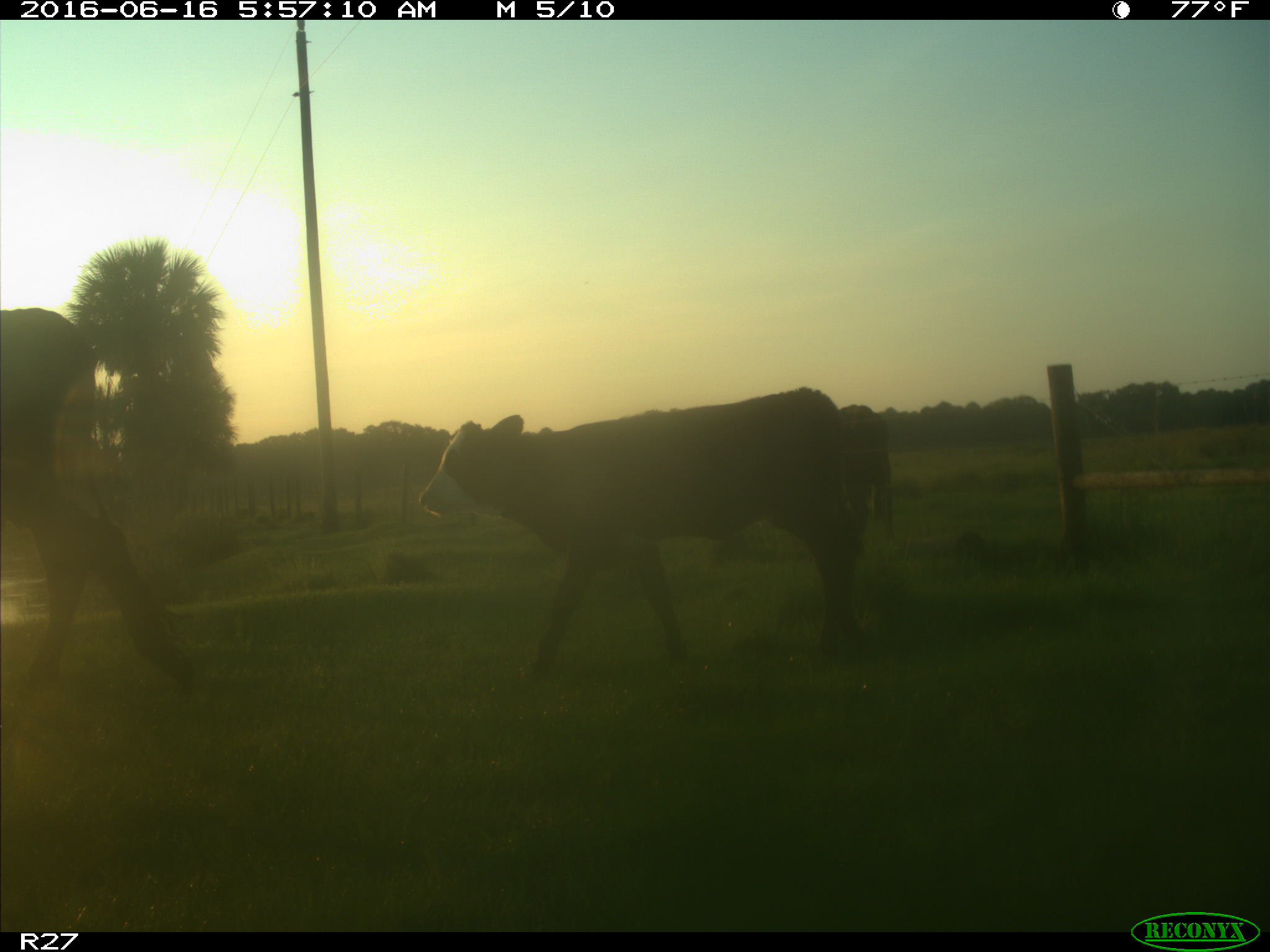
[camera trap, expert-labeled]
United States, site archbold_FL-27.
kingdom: Animalia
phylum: Chordata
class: Mammalia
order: Artiodactyla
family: Bovidae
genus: Bos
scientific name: Bos taurus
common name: domestic cow